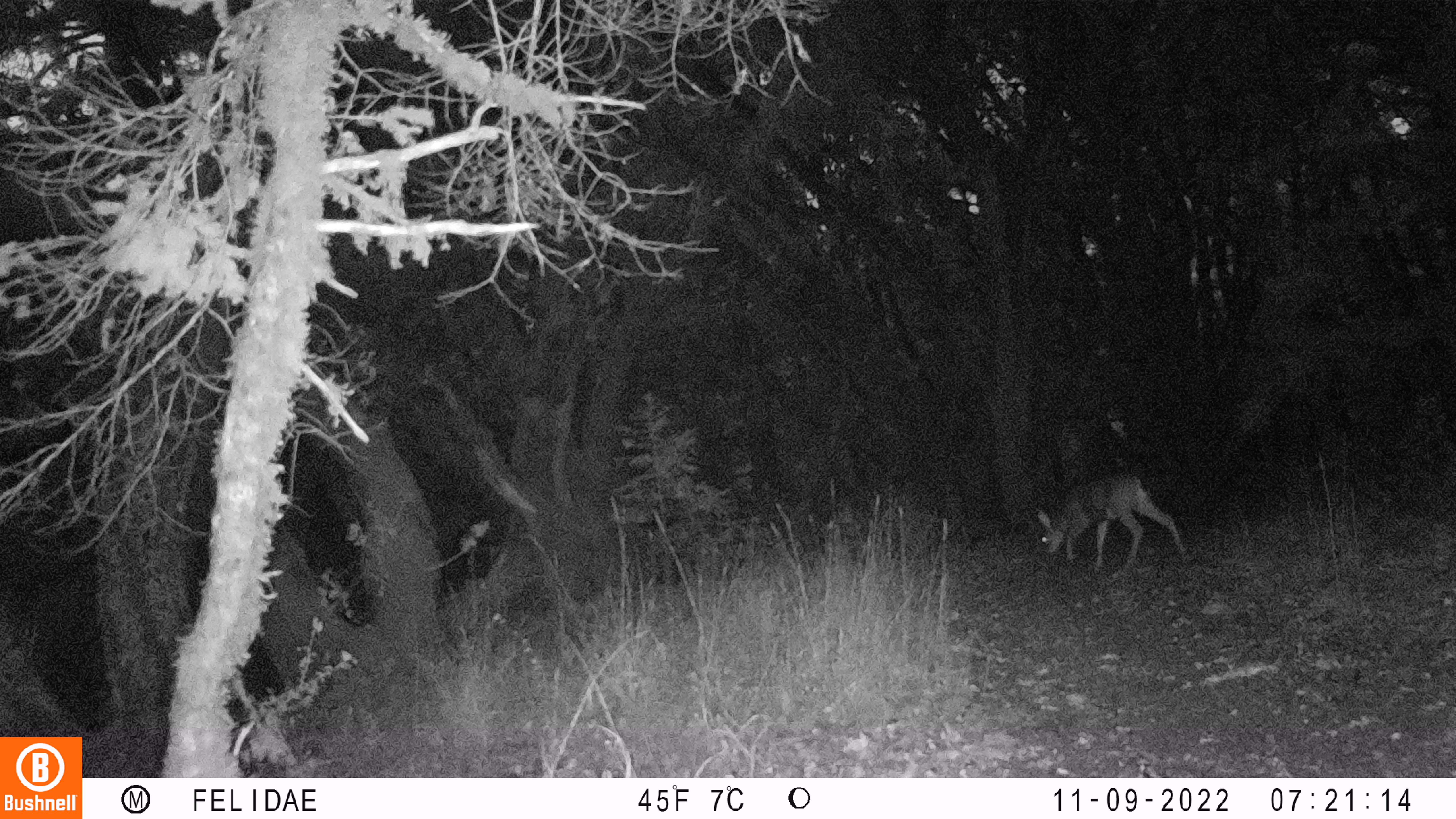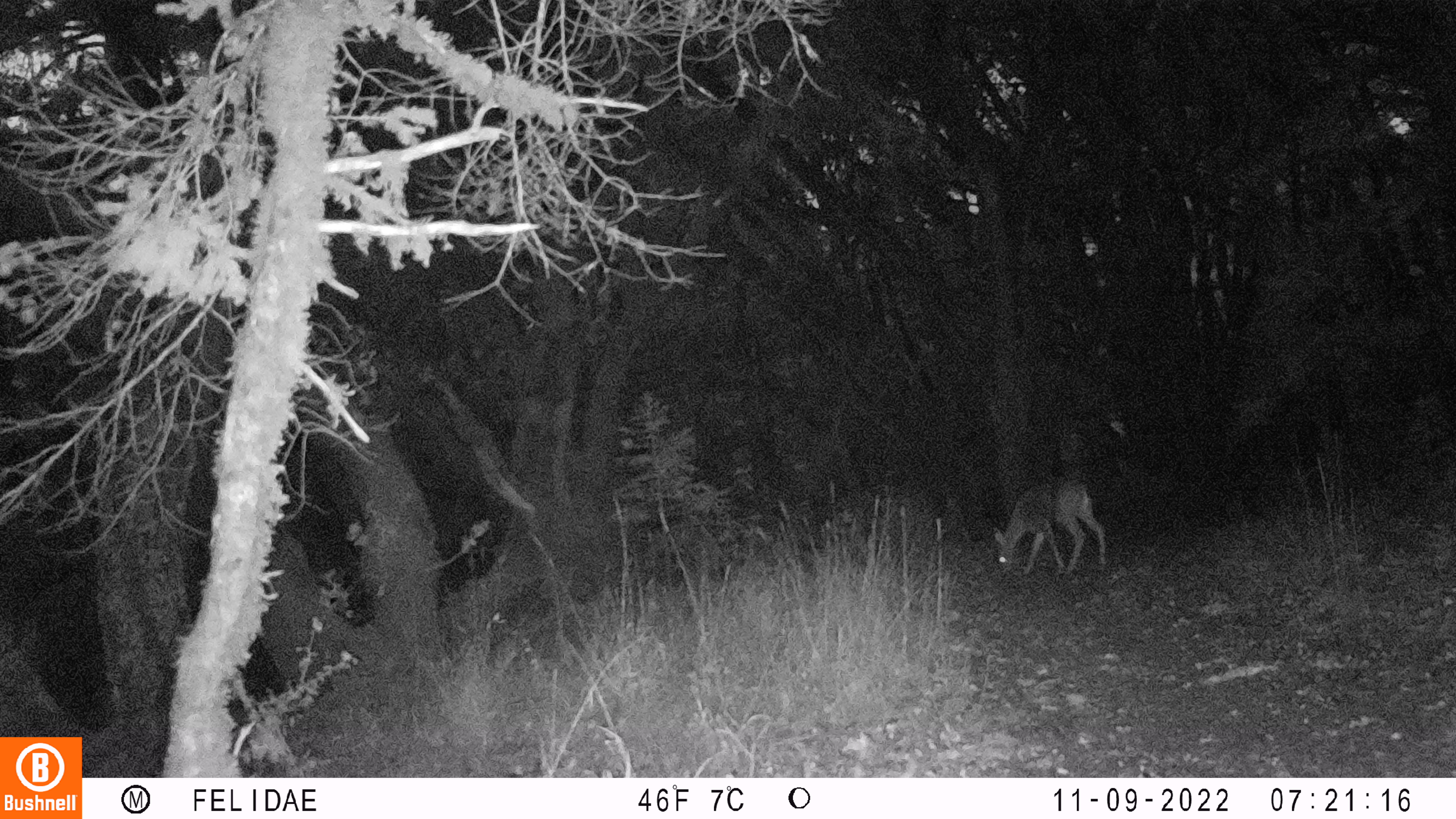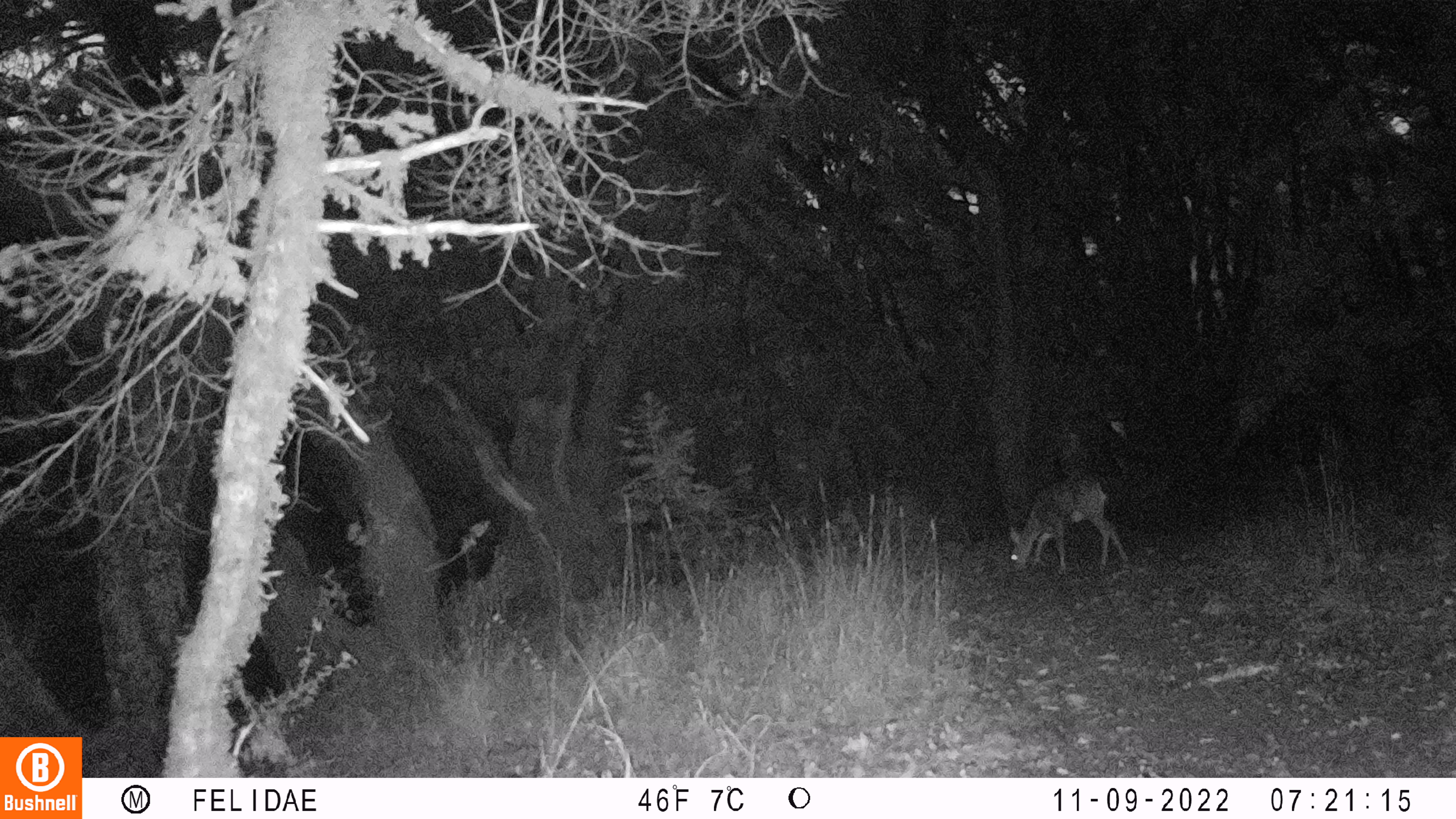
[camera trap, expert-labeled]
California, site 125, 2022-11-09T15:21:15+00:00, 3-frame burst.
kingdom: Animalia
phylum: Chordata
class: Mammalia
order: Artiodactyla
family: Cervidae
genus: Odocoileus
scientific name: Odocoileus hemionus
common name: mule deer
Mule deer (Odocoileus hemionus).